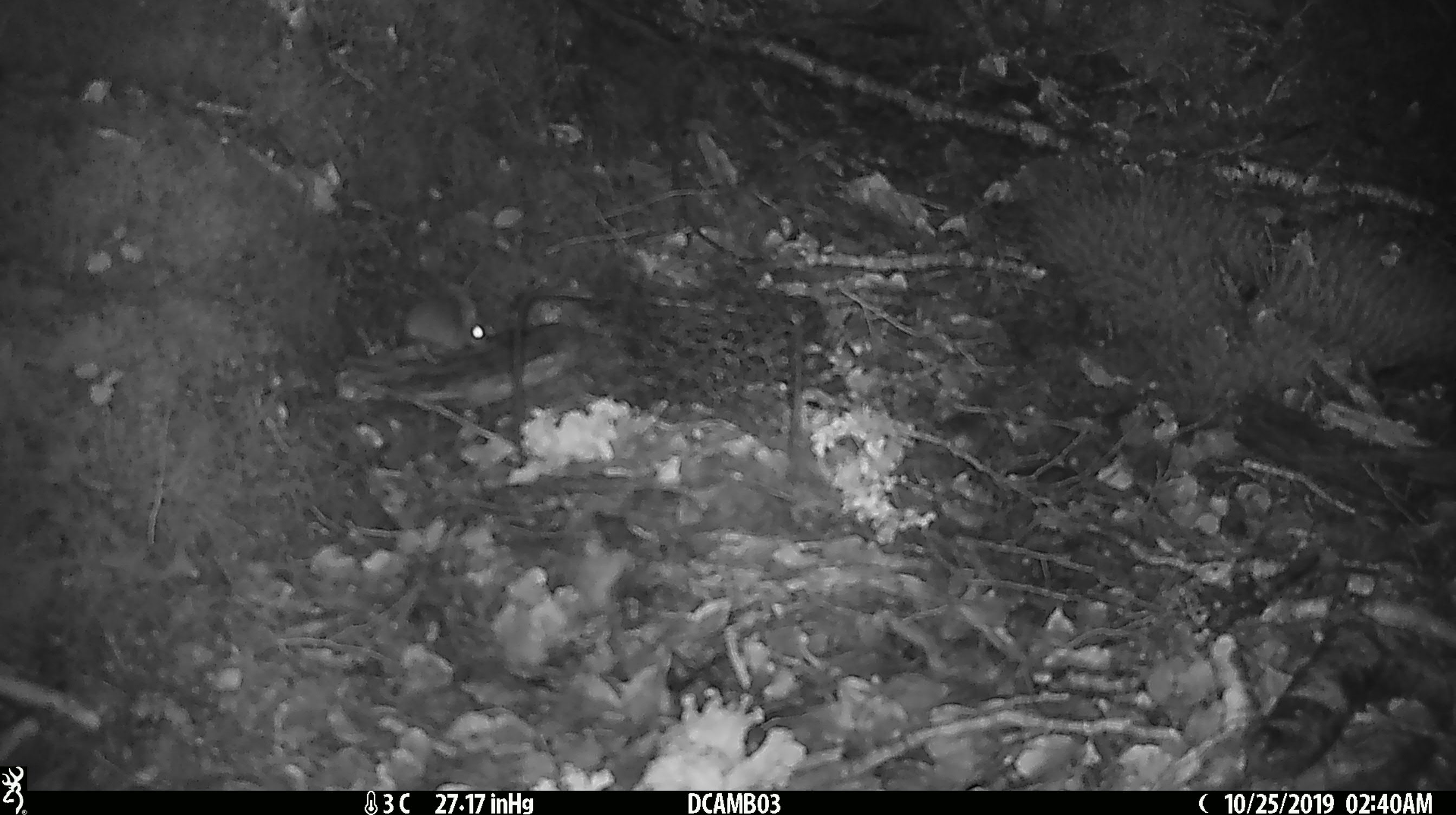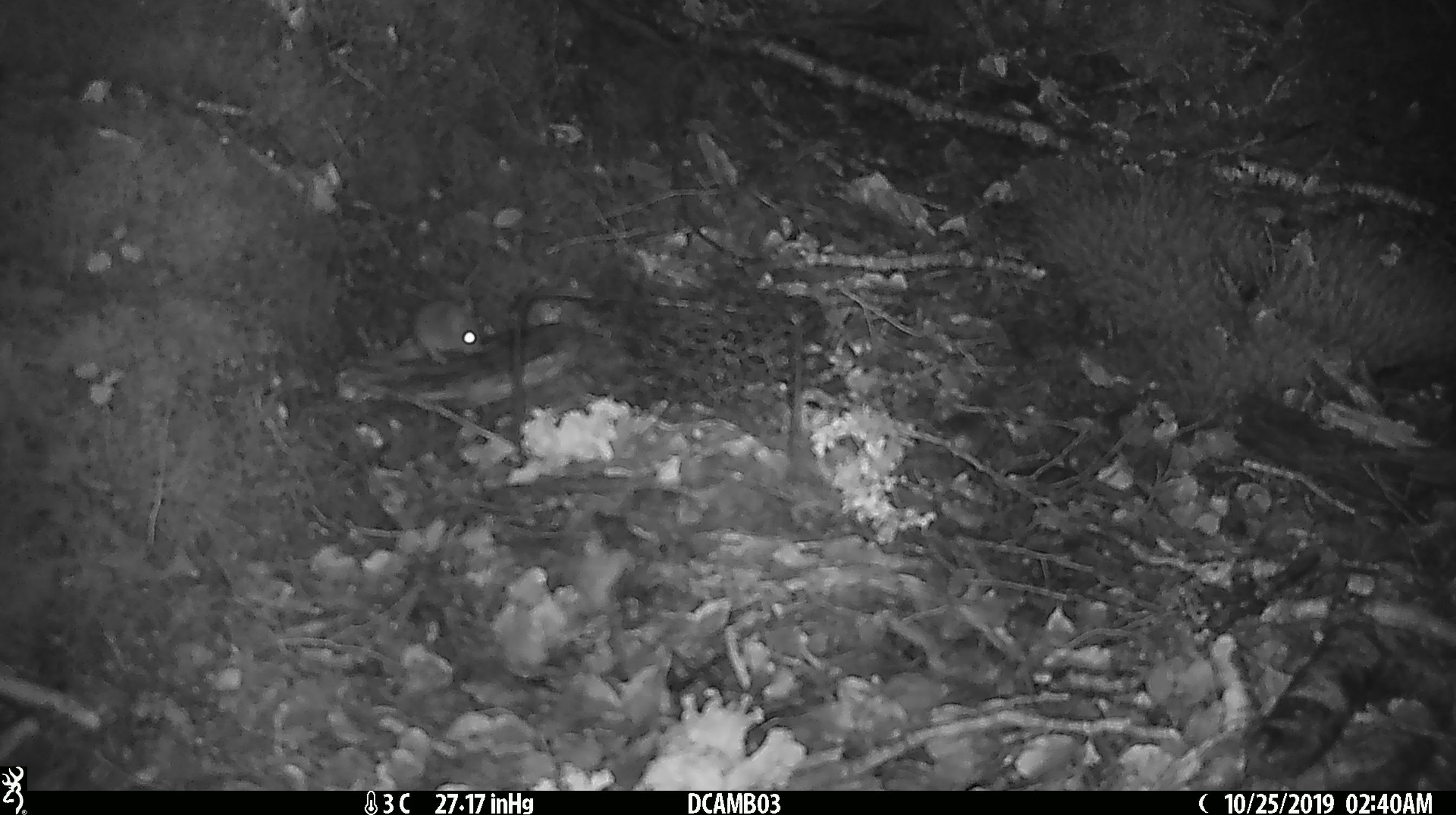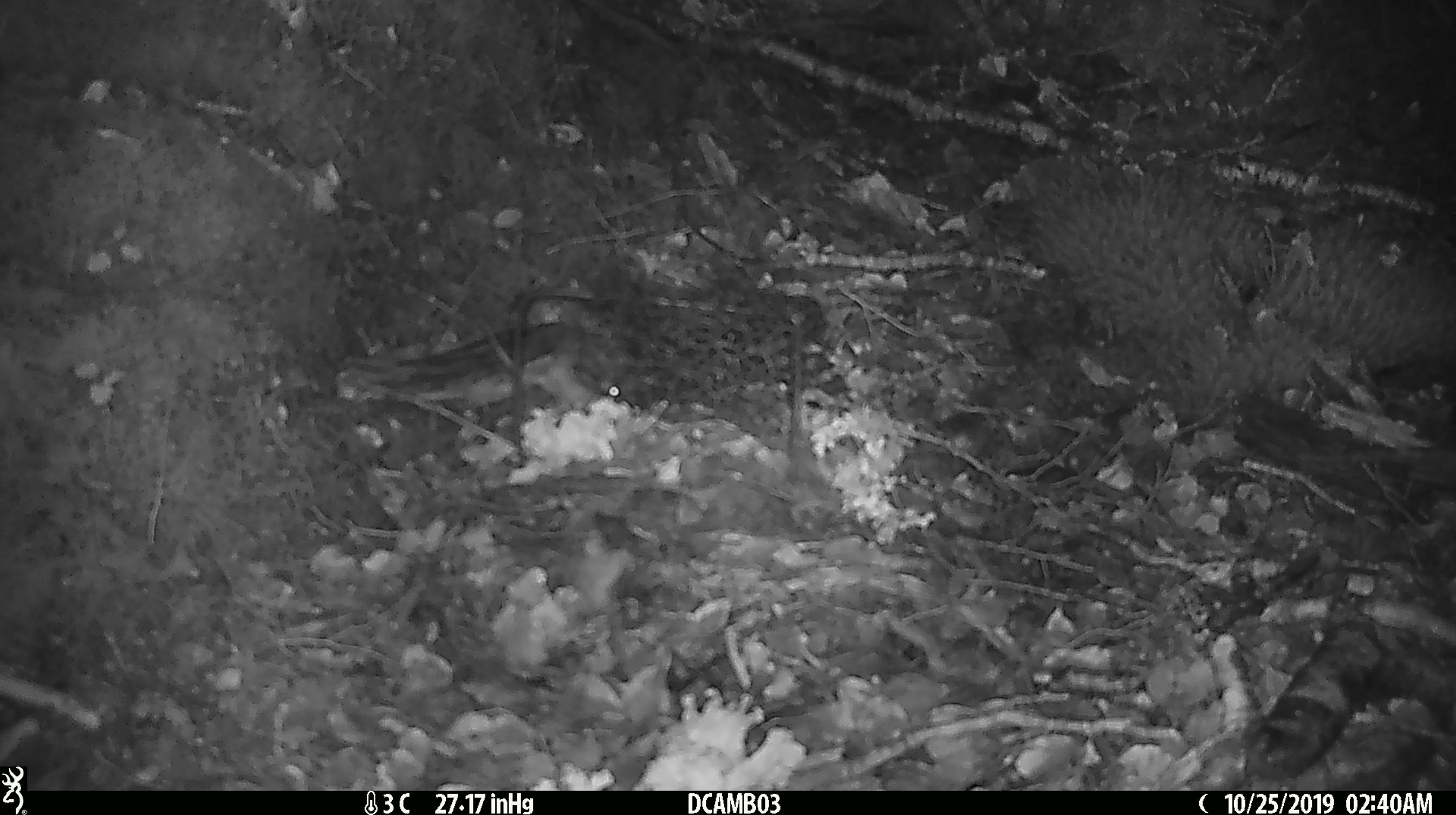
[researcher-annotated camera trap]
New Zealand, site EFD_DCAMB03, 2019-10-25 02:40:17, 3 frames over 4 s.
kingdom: Animalia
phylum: Chordata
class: Mammalia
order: Rodentia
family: Muridae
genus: Mus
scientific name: Mus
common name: mouse